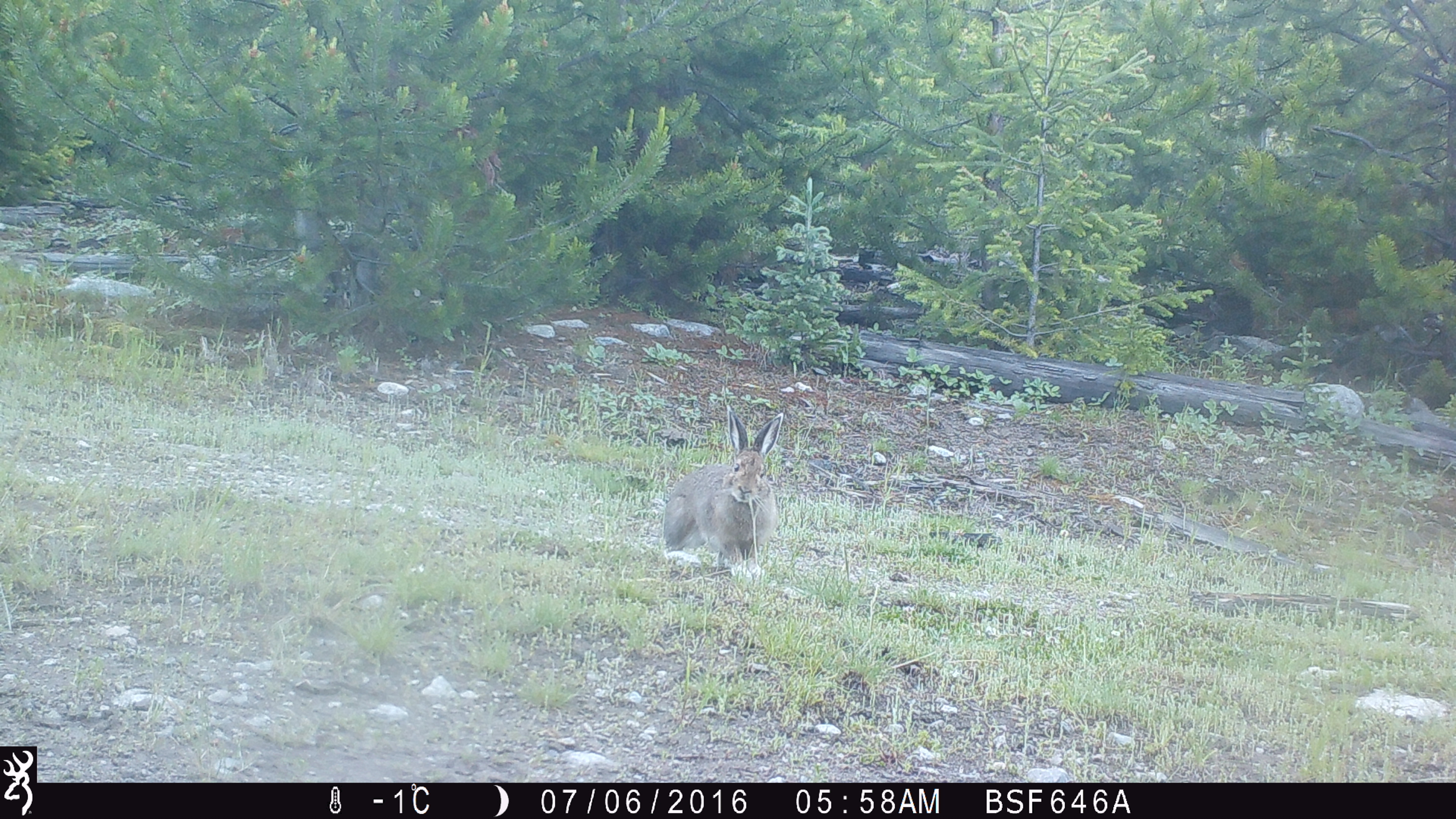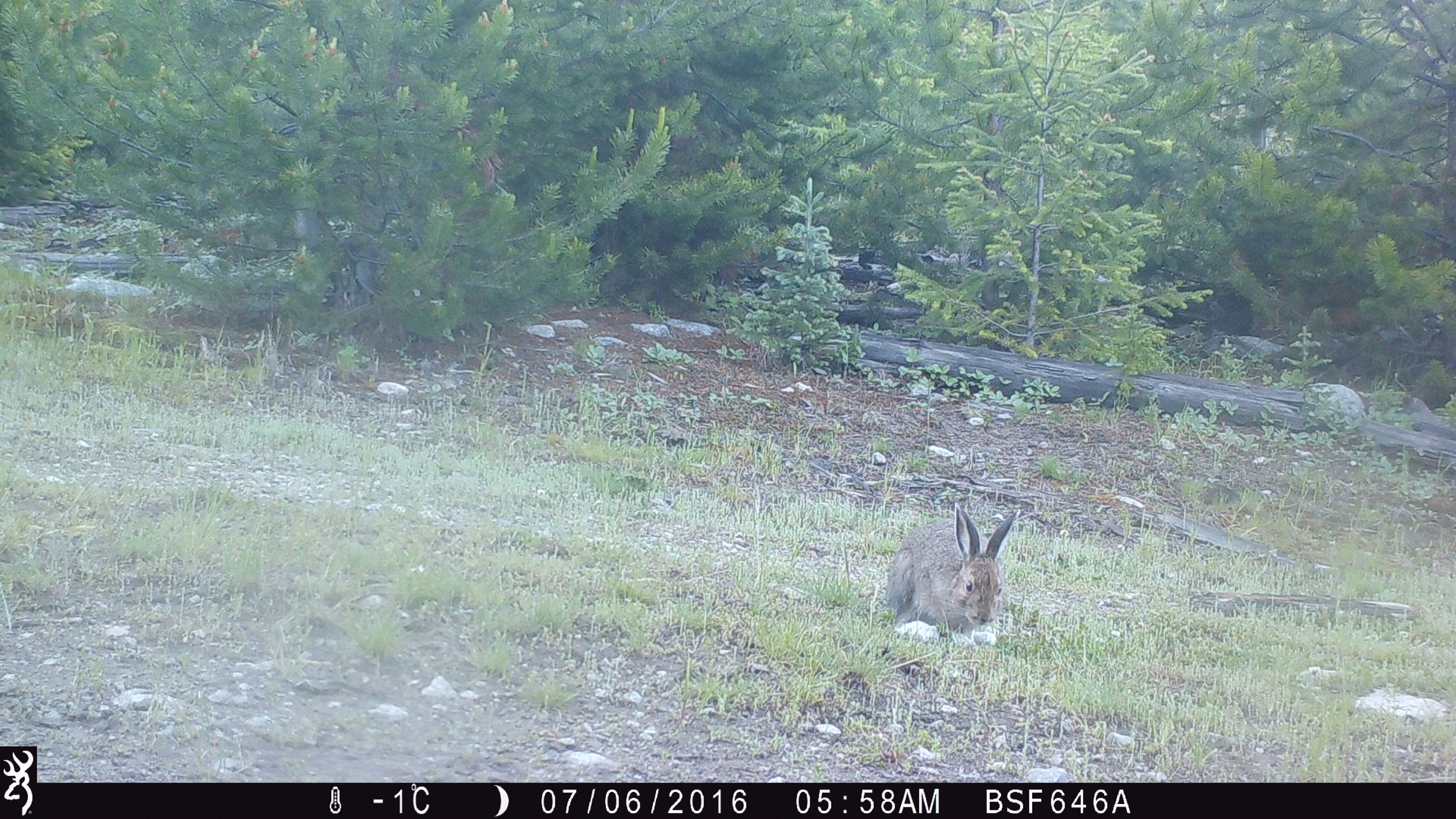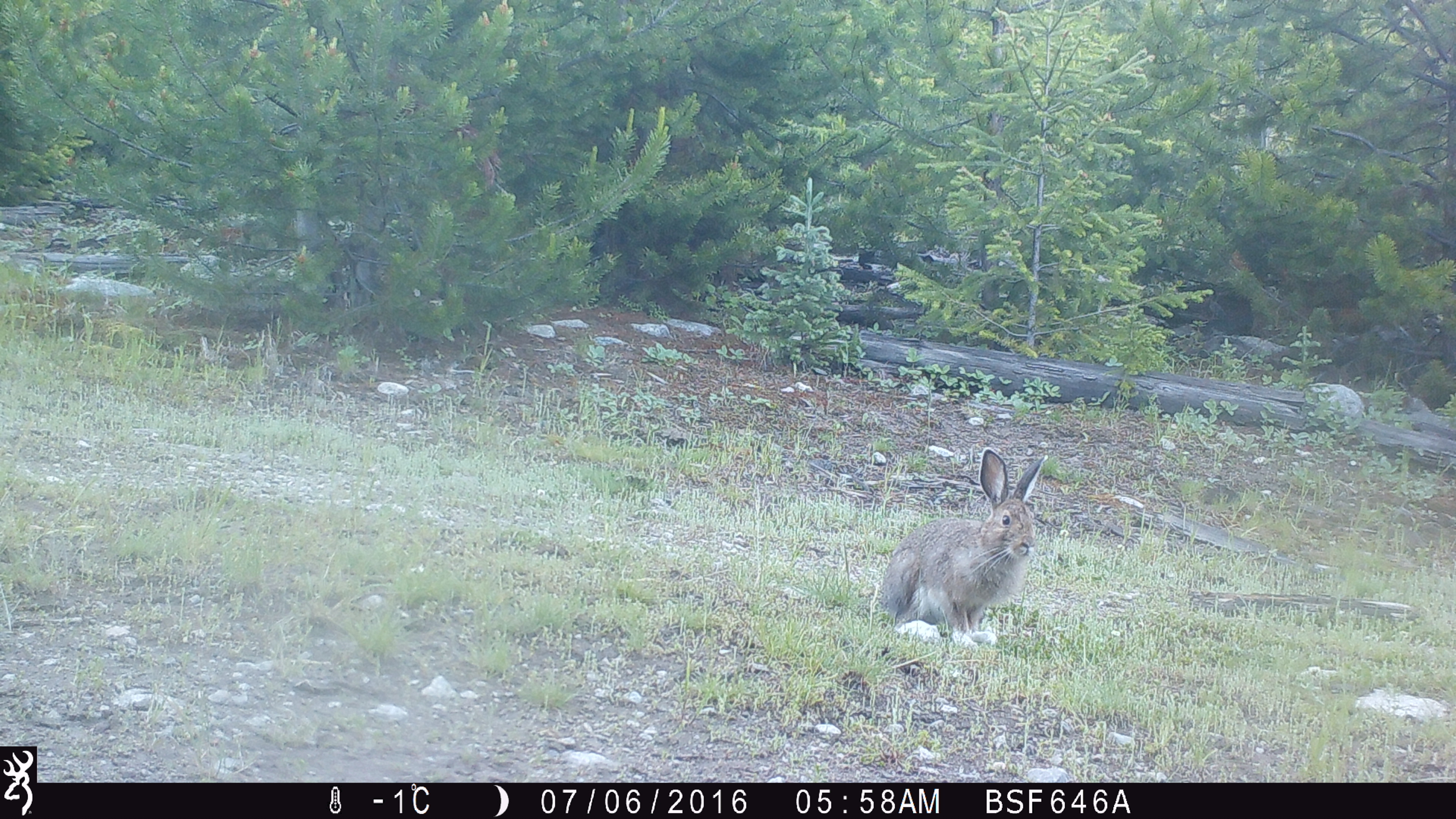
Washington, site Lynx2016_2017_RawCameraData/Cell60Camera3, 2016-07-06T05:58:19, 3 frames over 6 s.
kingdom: Animalia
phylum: Chordata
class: Mammalia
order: Lagomorpha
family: Leporidae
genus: Lepus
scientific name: Lepus americanus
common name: snowshoe hare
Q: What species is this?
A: Lepus americanus (snowshoe hare).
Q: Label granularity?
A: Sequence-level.